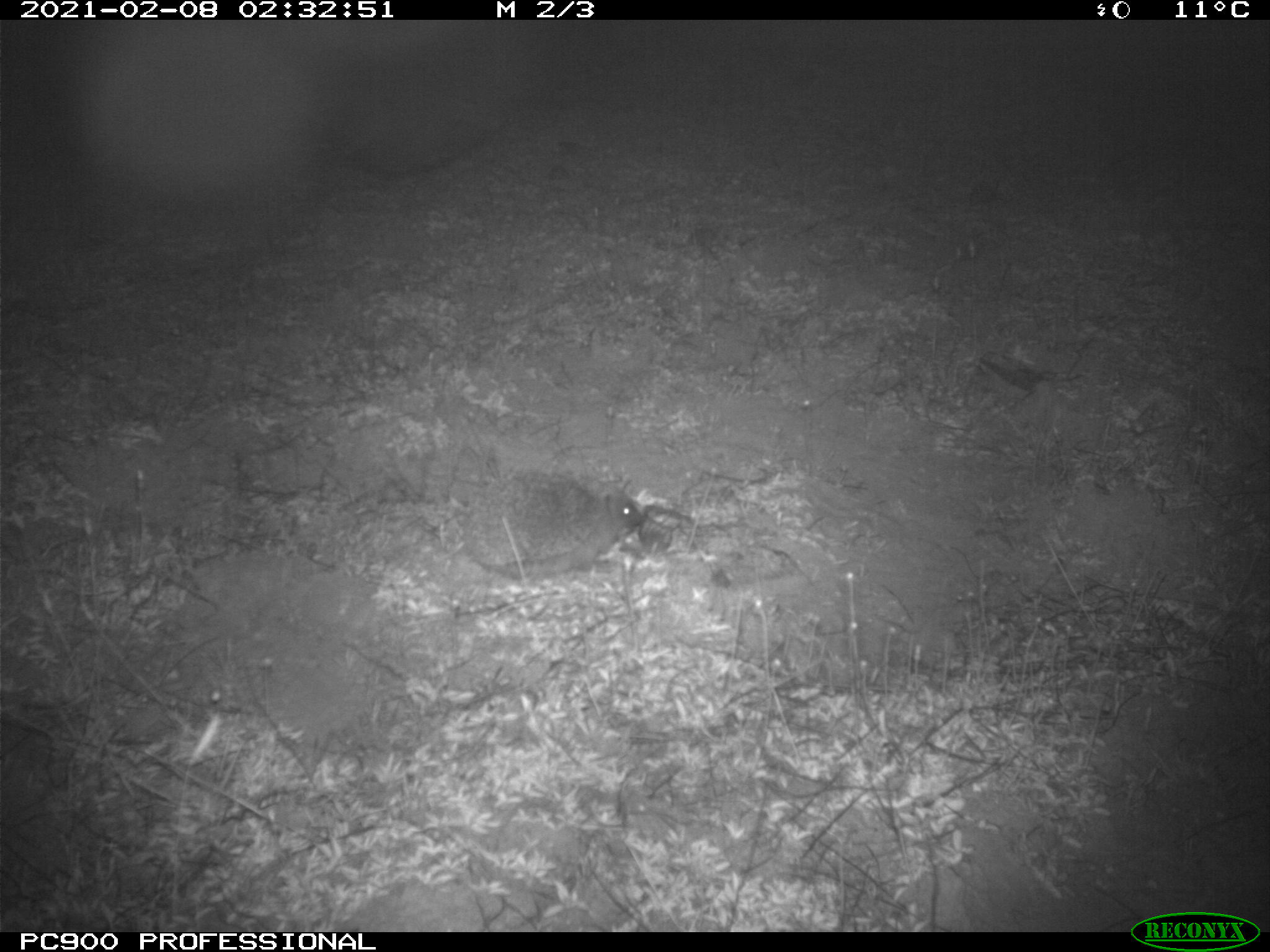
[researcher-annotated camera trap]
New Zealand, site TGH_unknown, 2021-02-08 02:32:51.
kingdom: Animalia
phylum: Chordata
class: Mammalia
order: Eulipotyphla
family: Erinaceidae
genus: Erinaceus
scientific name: Erinaceus europaeus europaeus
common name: european hedgehog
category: hedgehog